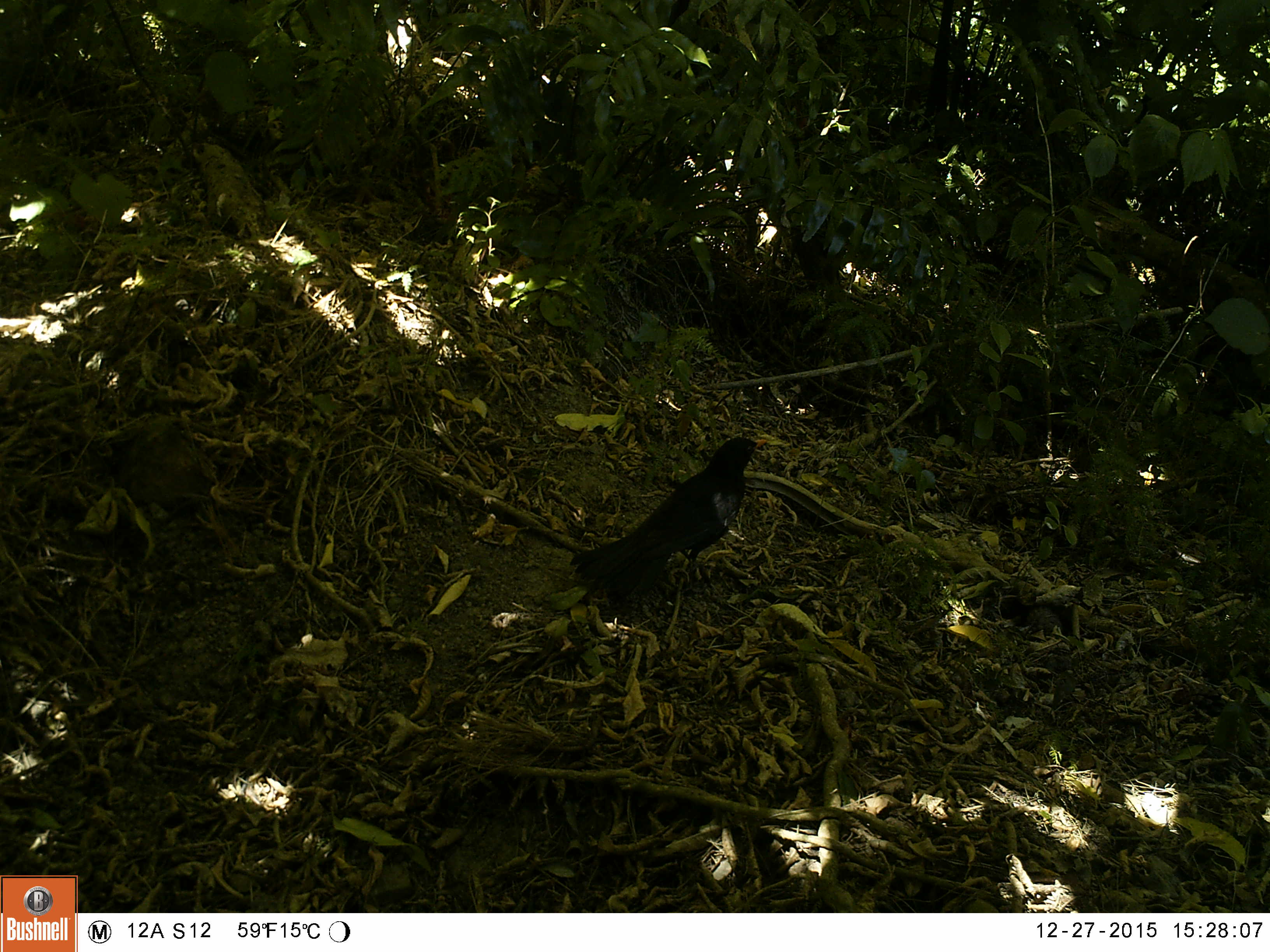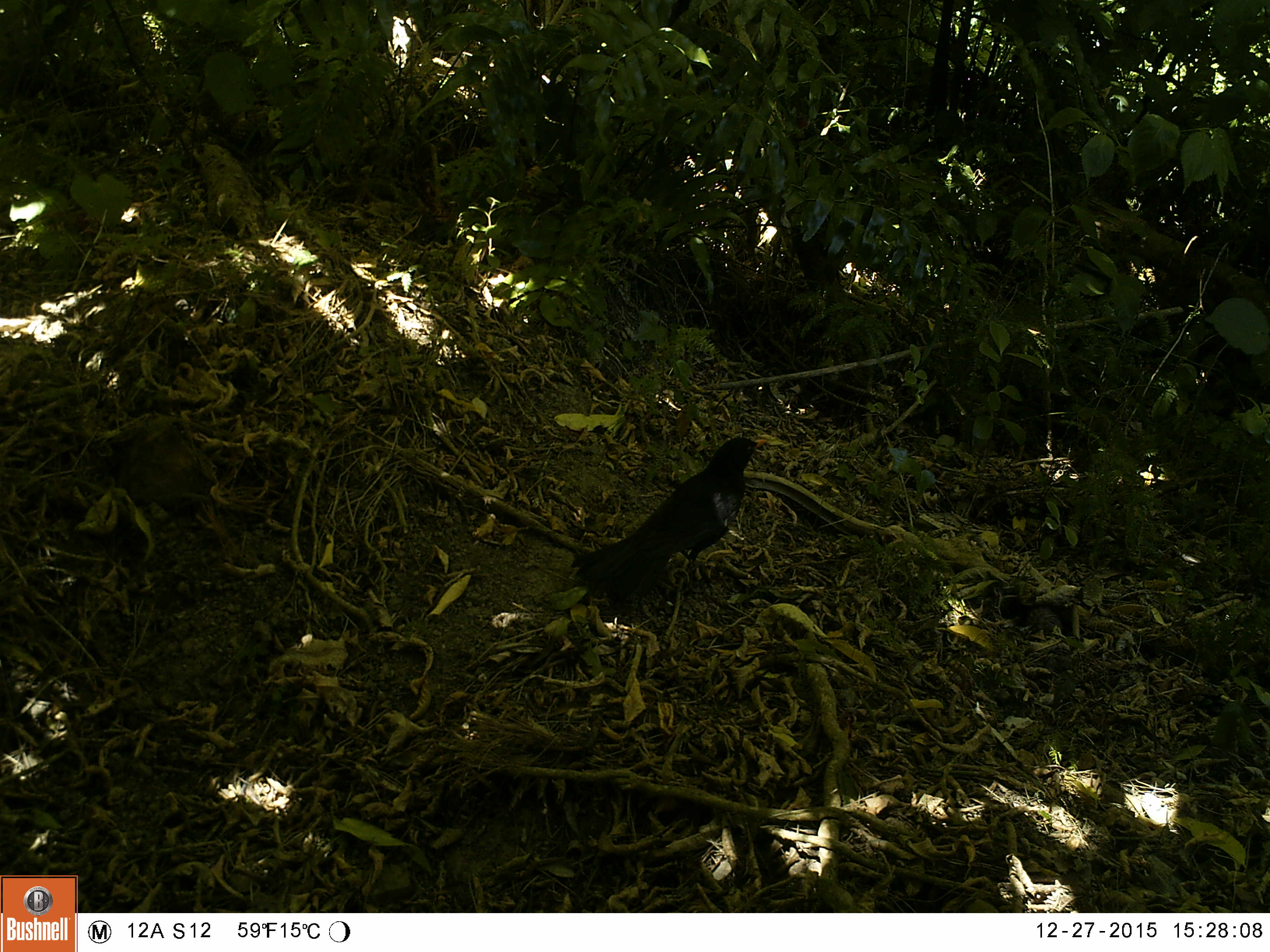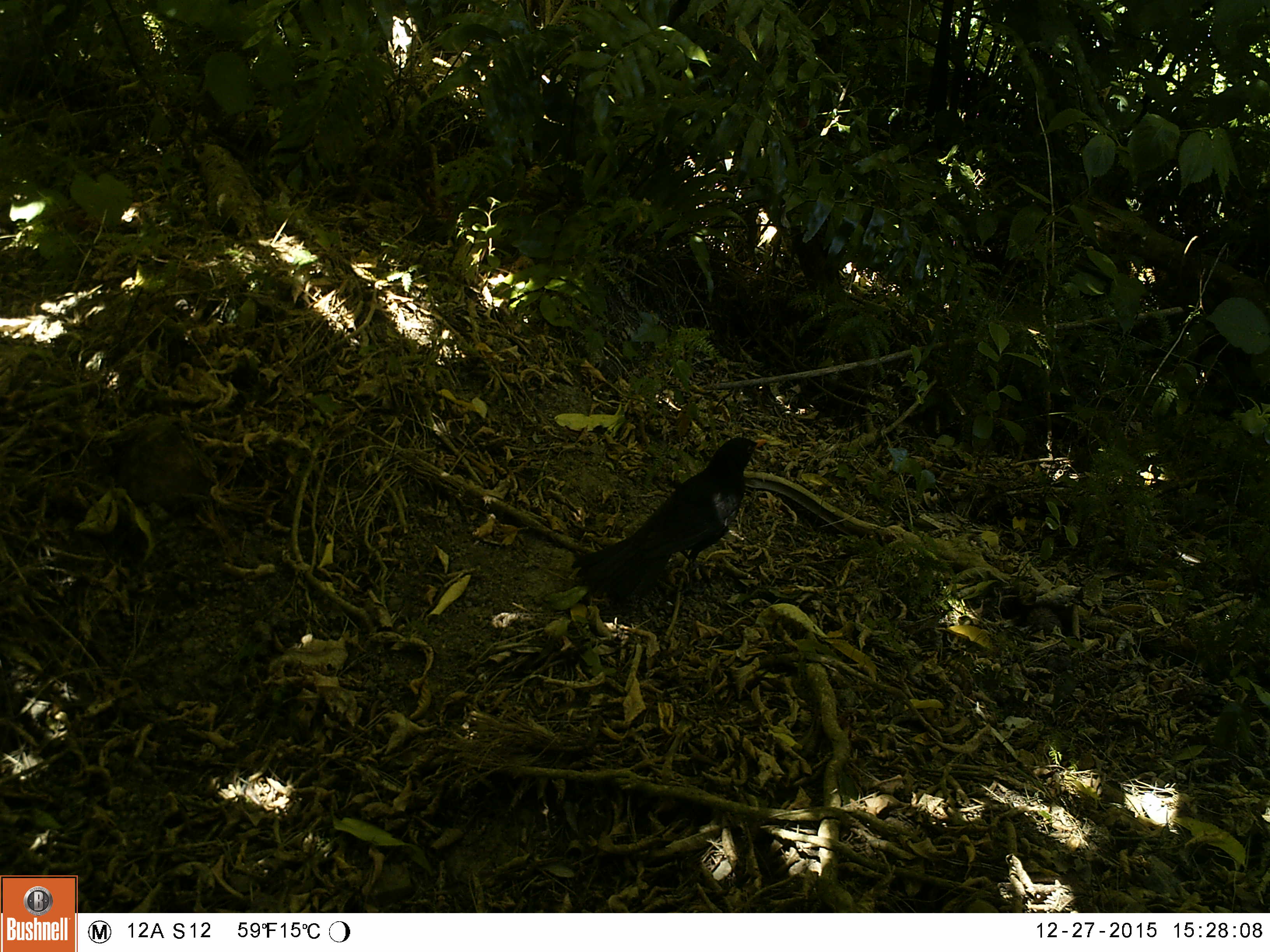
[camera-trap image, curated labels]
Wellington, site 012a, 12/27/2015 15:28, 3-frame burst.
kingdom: Animalia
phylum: Chordata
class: Aves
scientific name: Aves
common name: bird